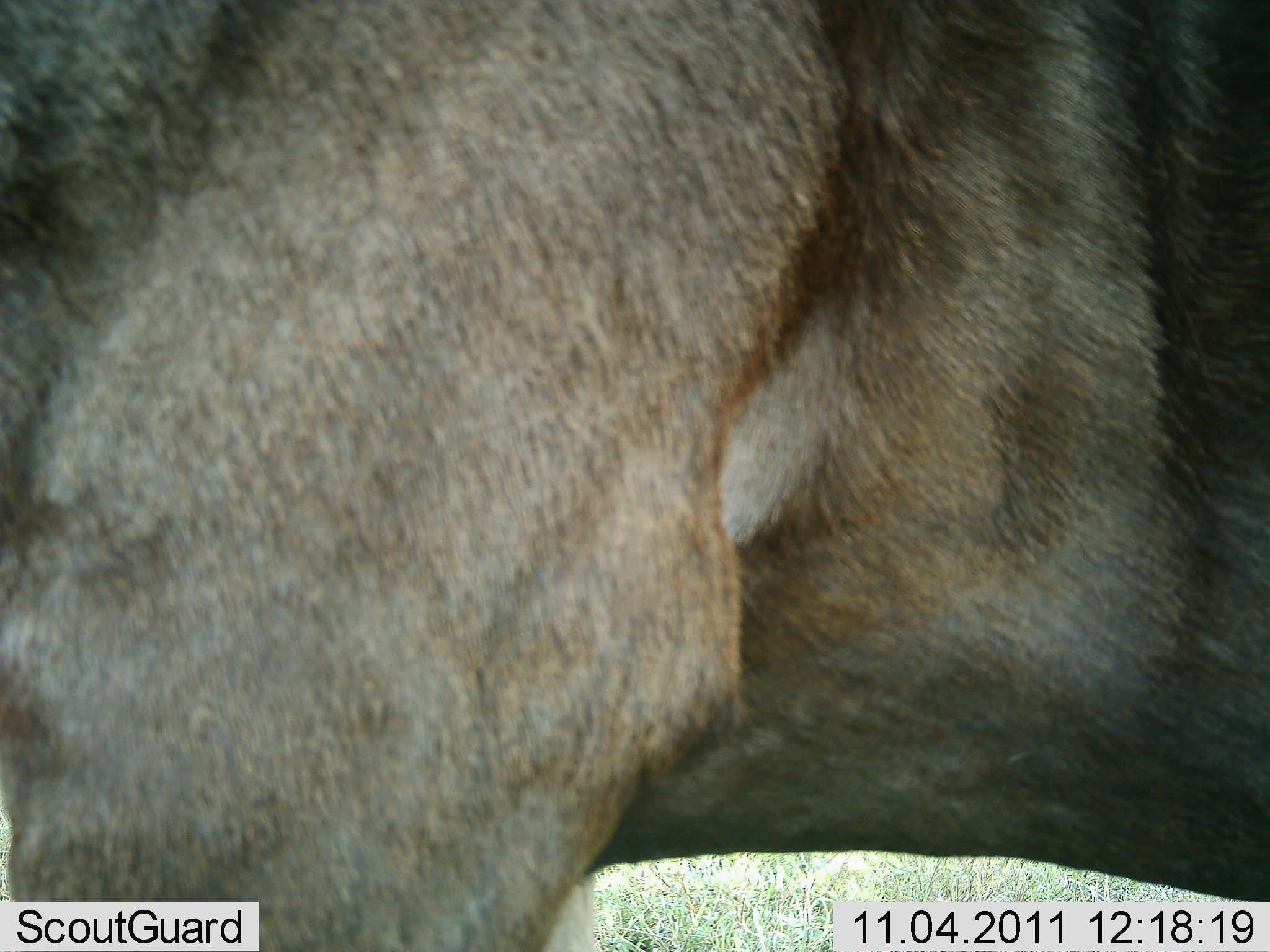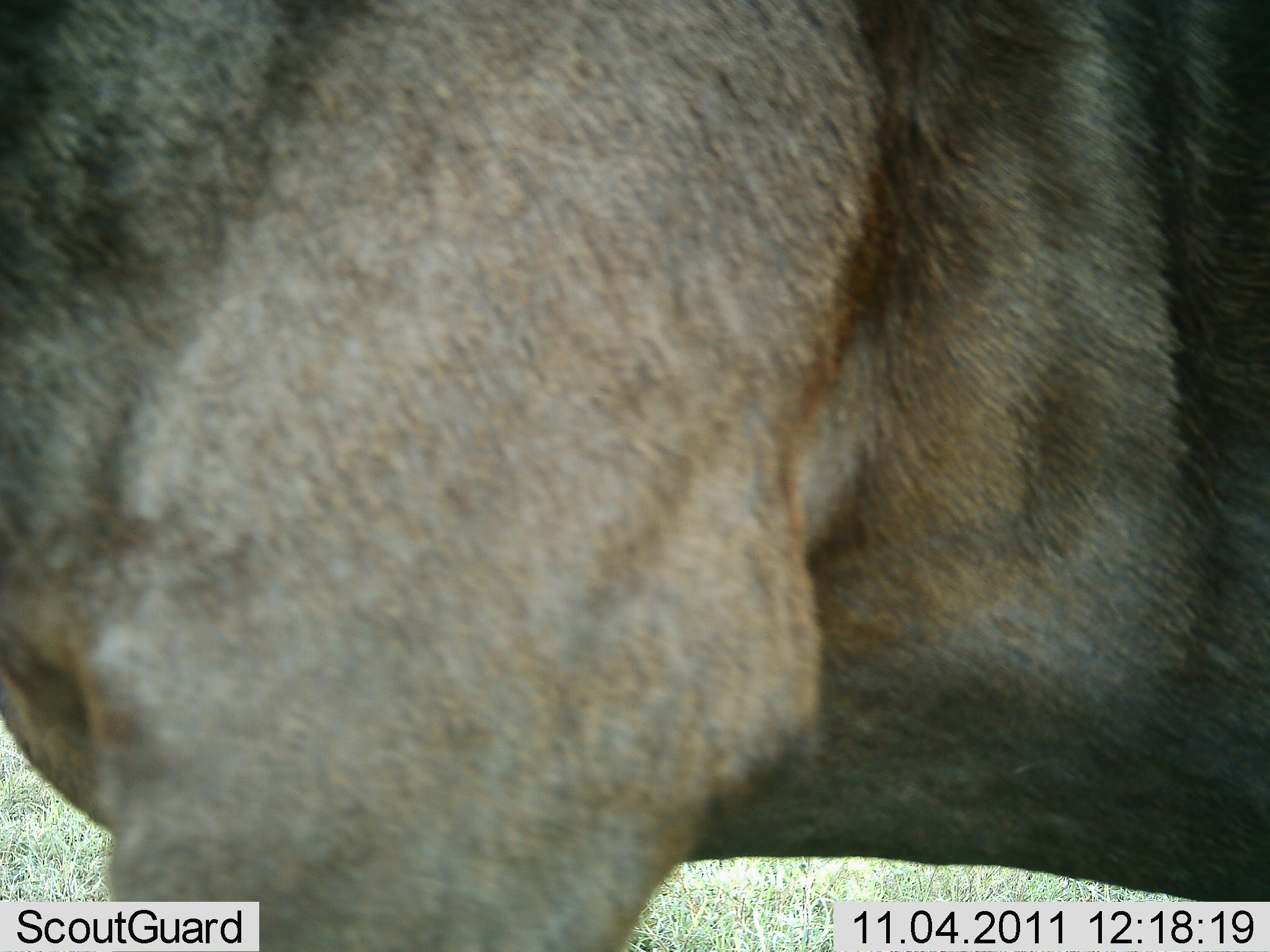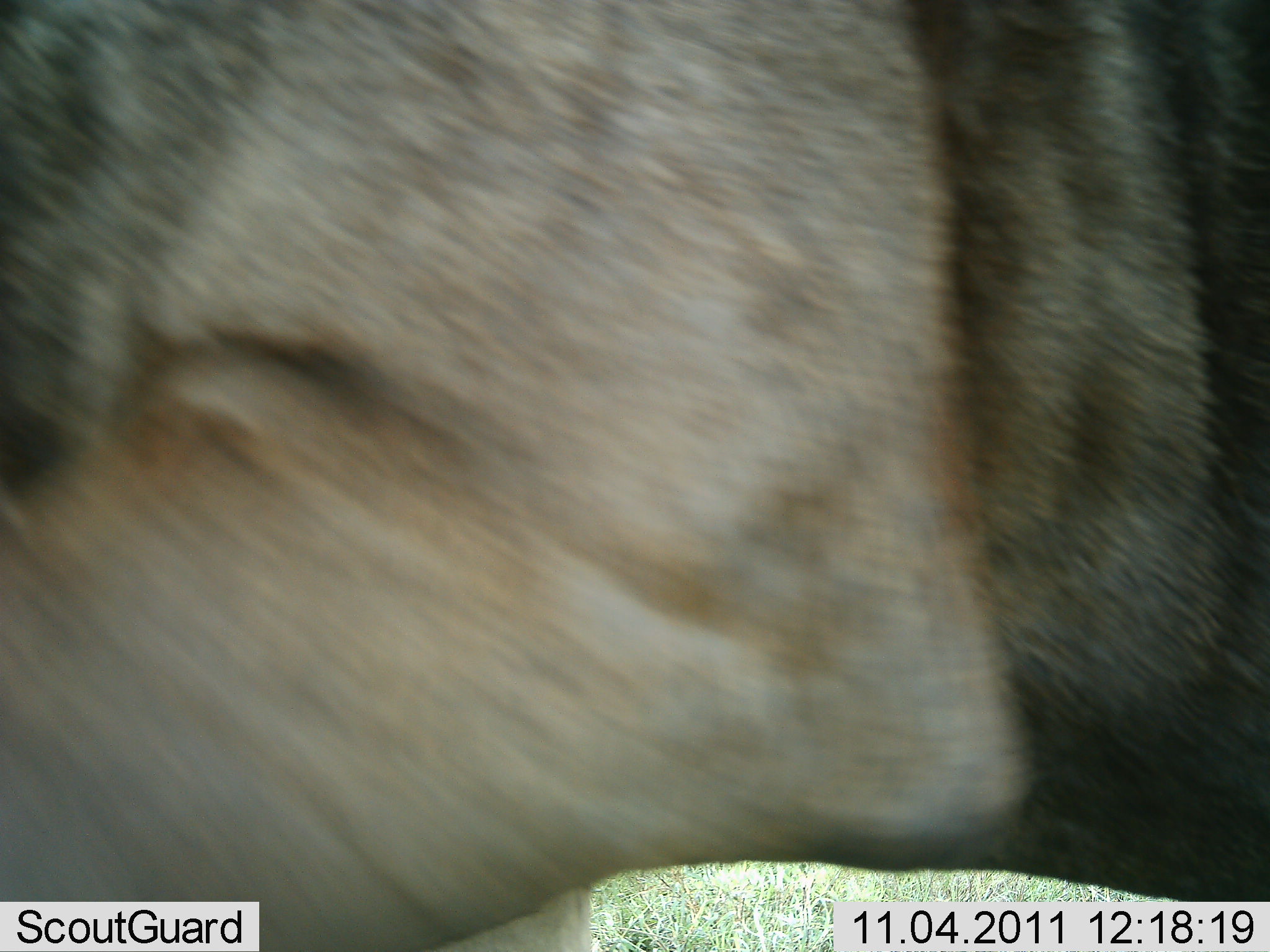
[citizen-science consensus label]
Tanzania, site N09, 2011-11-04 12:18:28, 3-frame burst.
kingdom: Animalia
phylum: Chordata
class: Mammalia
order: Artiodactyla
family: Bovidae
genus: Connochaetes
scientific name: Connochaetes taurinus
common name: blue wildebeest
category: wildebeest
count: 1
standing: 44%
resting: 0%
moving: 56%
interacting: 0%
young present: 0%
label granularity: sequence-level